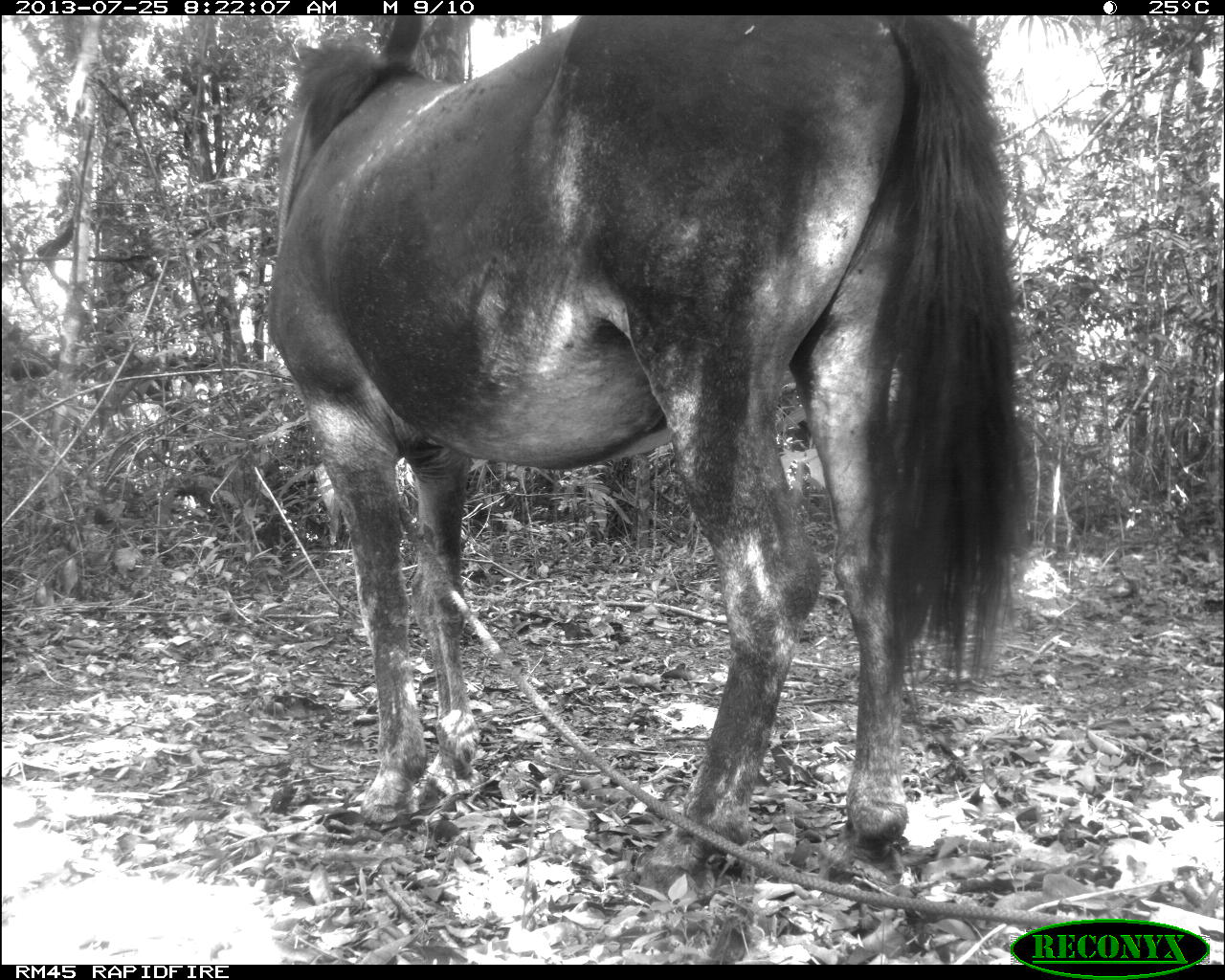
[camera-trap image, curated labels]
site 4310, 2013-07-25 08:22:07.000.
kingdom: Animalia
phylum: Chordata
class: Mammalia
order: Perissodactyla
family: Equidae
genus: Equus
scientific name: Equus ferus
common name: wild horse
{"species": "Equus ferus (wild horse)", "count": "1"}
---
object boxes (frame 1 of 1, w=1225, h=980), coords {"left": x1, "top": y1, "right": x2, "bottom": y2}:
equus ferus: {"left": 257, "top": 15, "right": 1024, "bottom": 904}